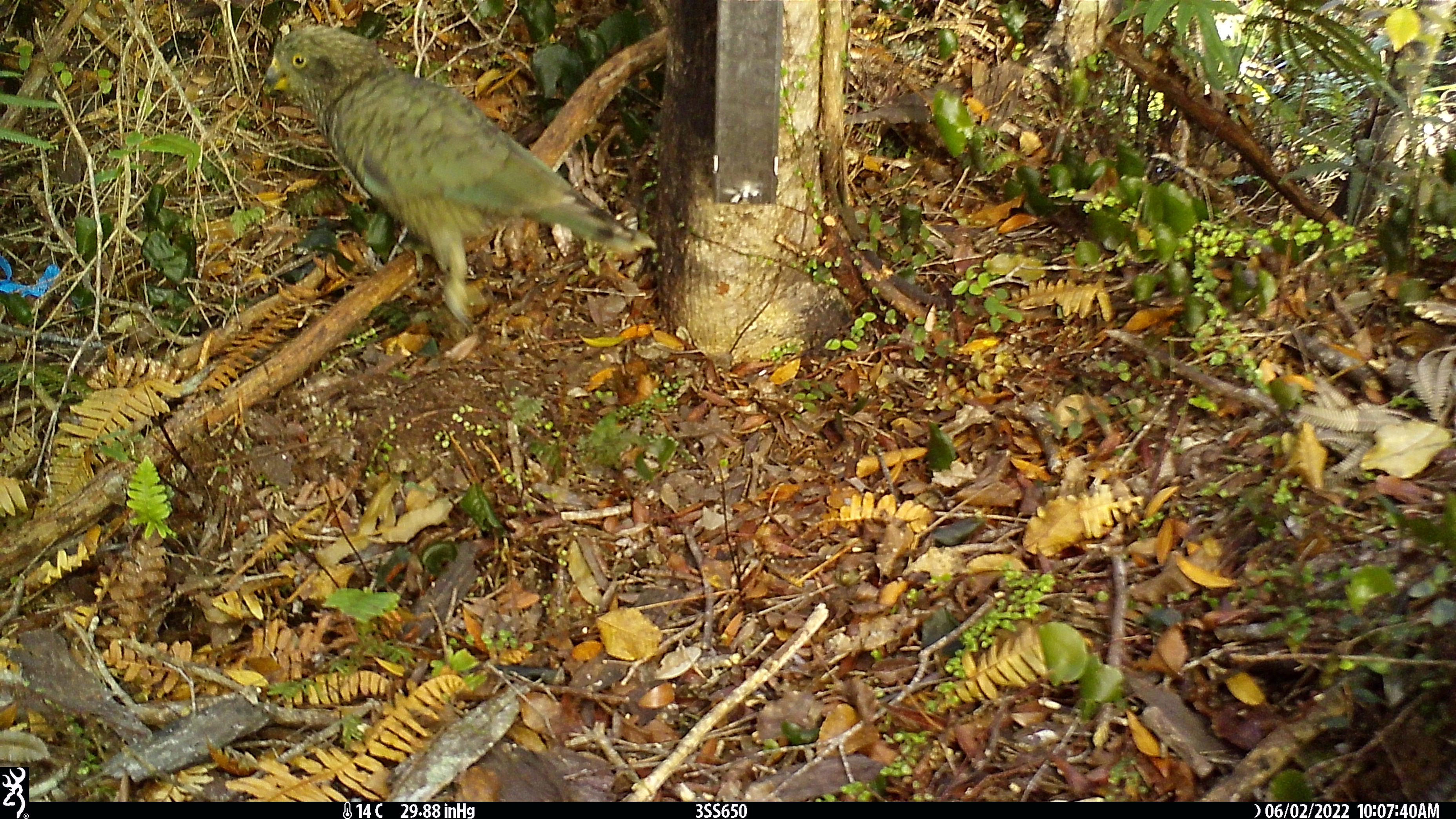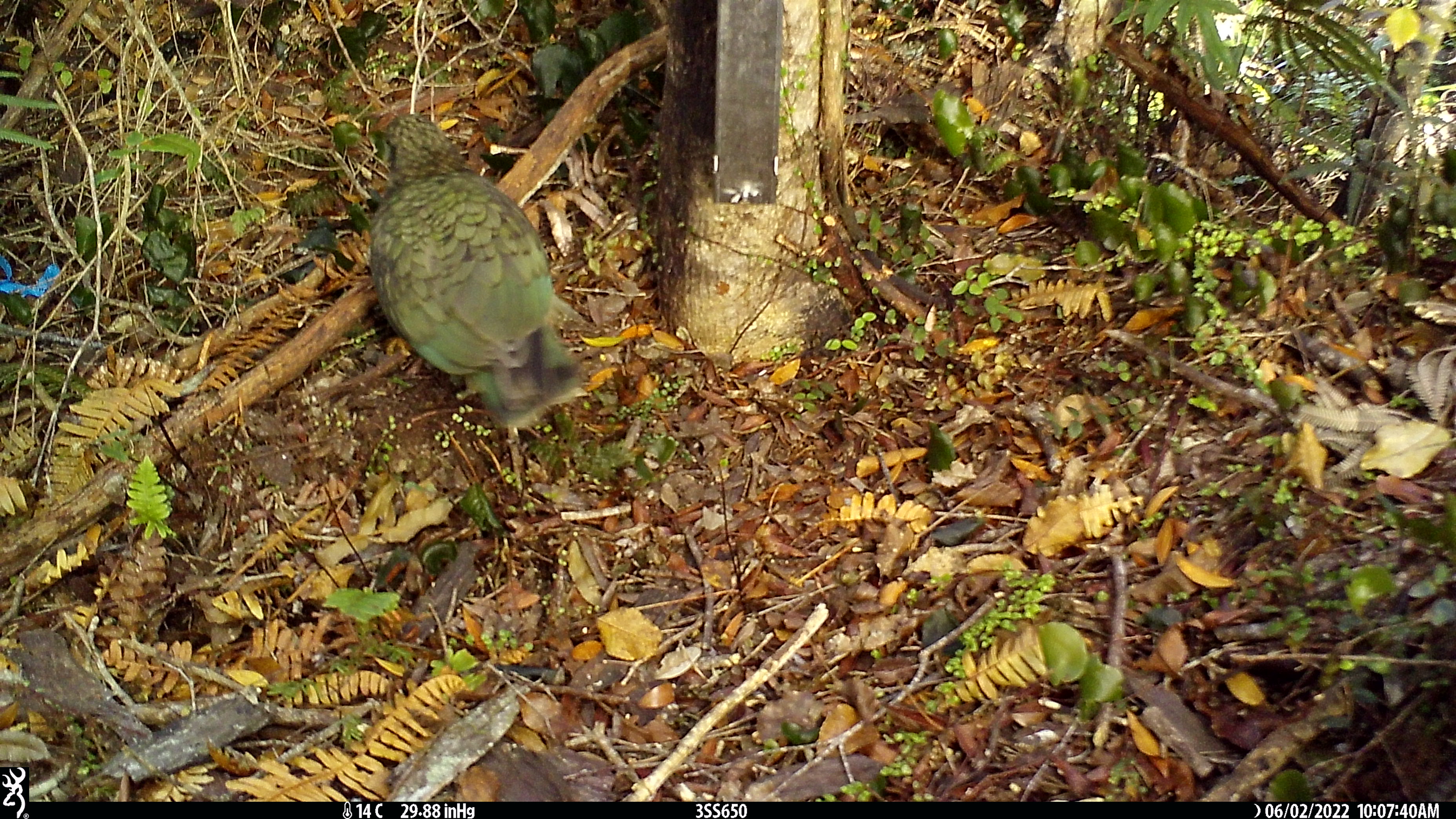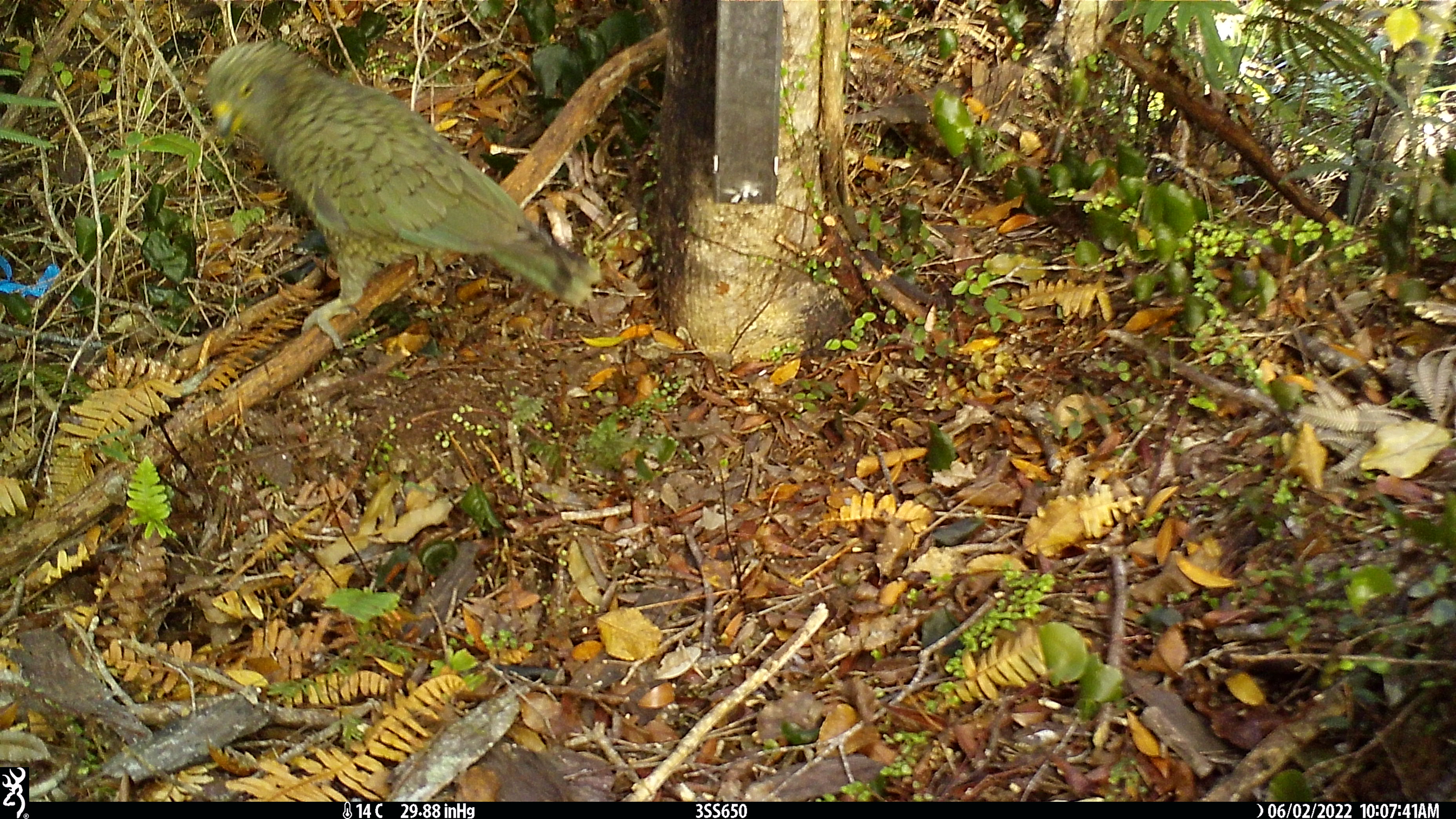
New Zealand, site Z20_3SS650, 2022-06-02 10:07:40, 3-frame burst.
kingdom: Animalia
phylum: Chordata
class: Aves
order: Psittaciformes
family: Strigopidae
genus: Nestor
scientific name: Nestor notabilis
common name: kea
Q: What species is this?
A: Kea (Nestor notabilis).